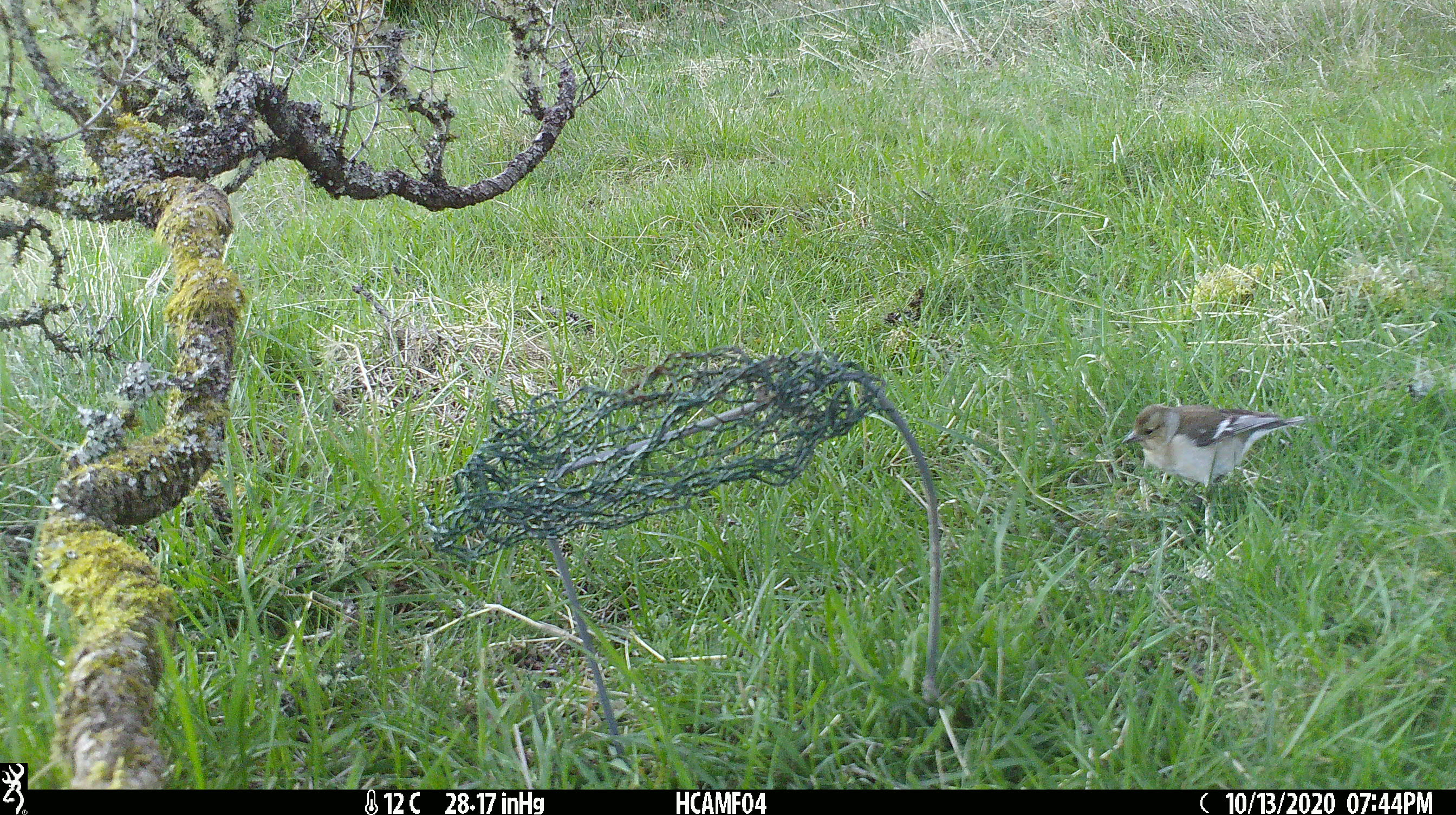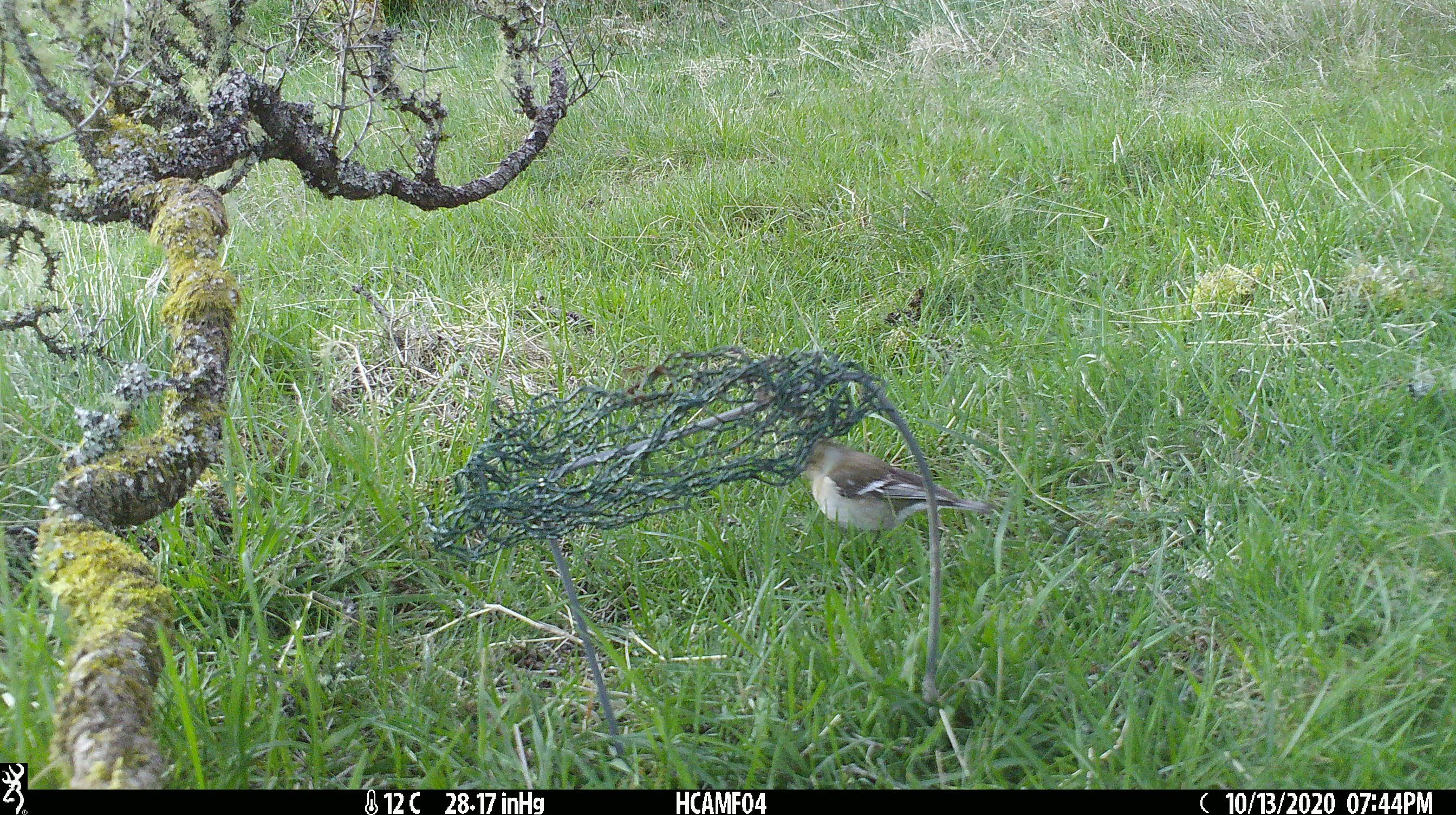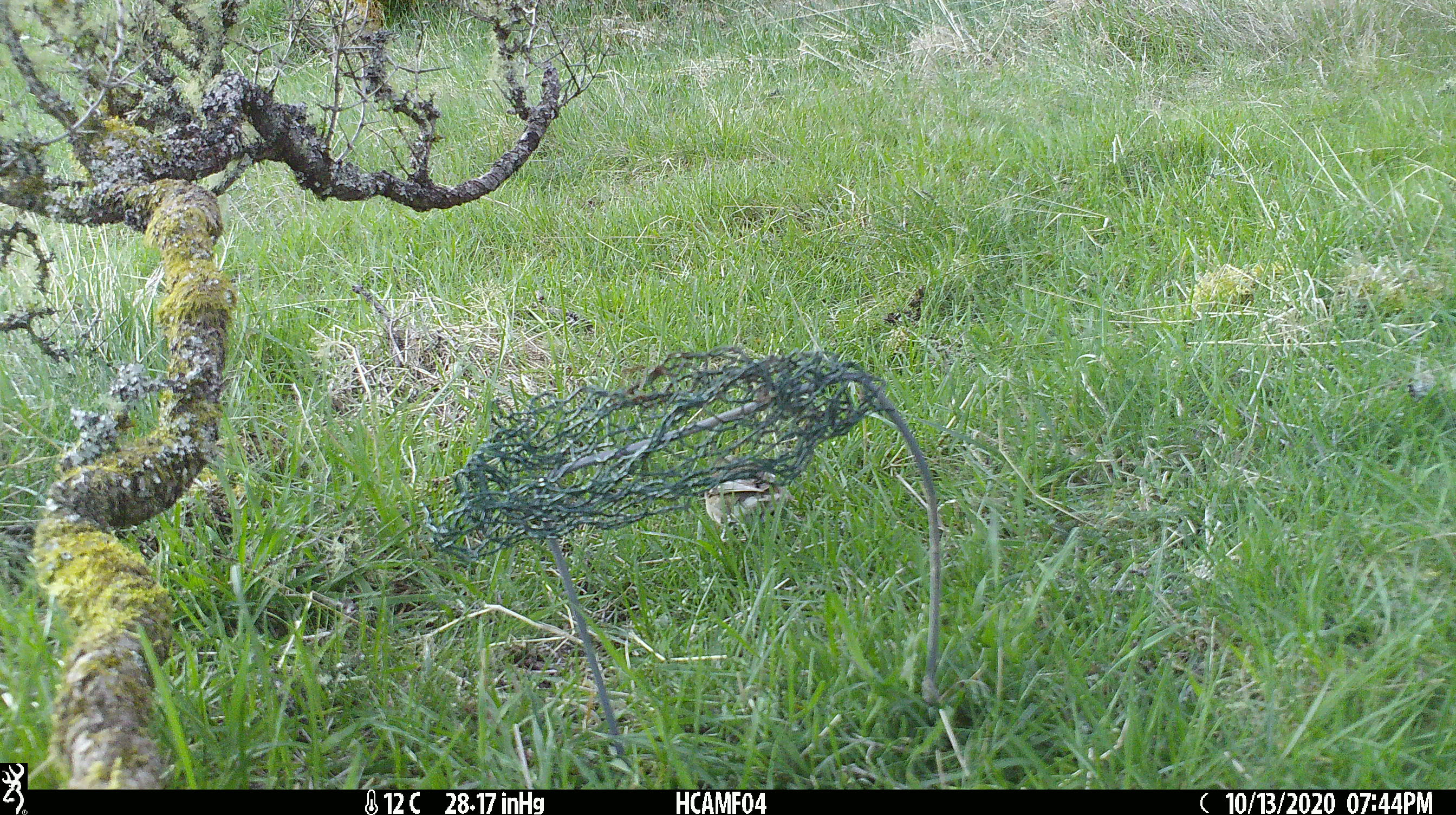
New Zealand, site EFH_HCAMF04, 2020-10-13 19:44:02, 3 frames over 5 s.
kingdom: Animalia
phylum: Chordata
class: Aves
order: Passeriformes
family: Fringillidae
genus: Fringilla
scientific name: Fringilla coelebs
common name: common chaffinch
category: chaffinch